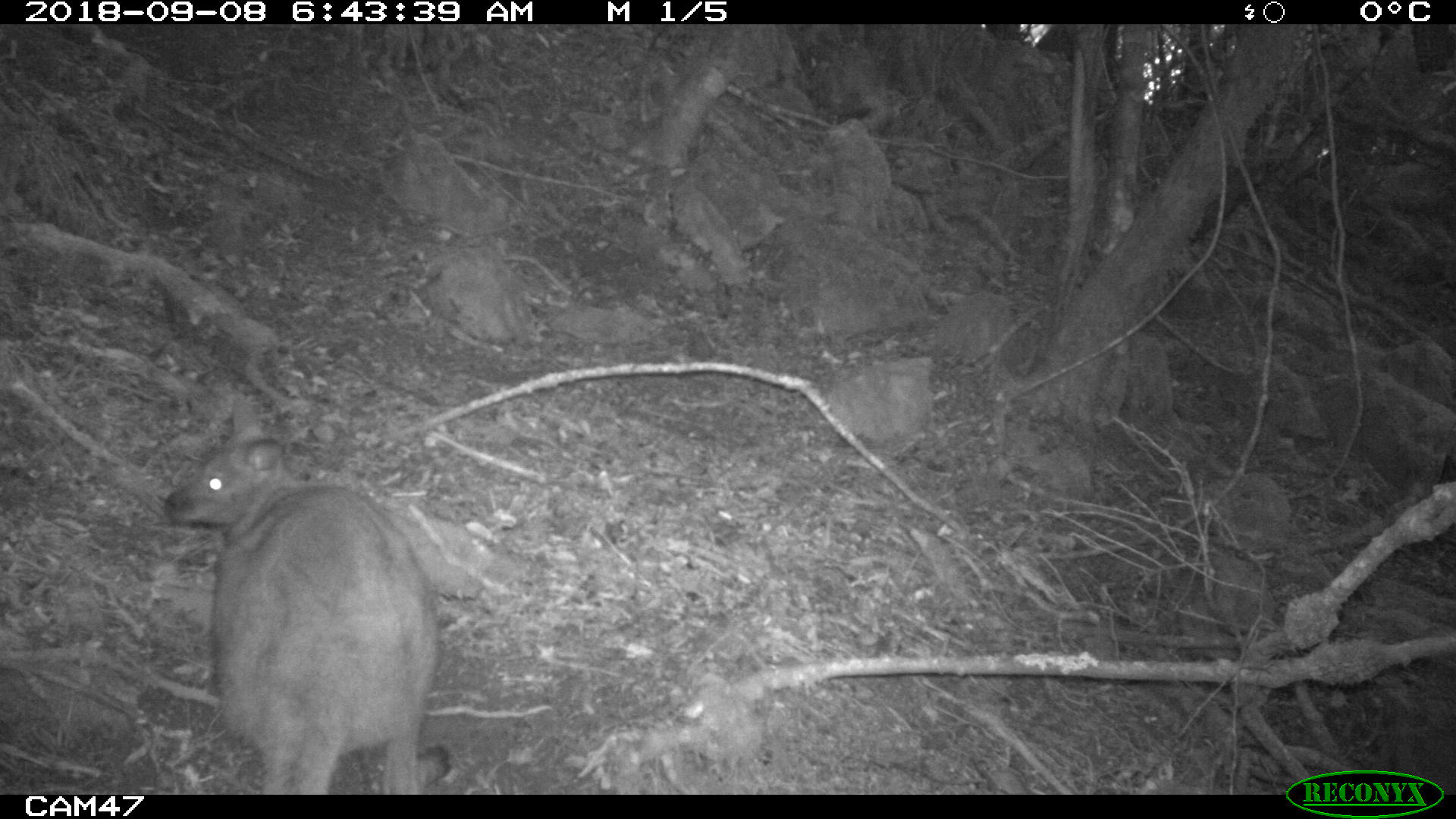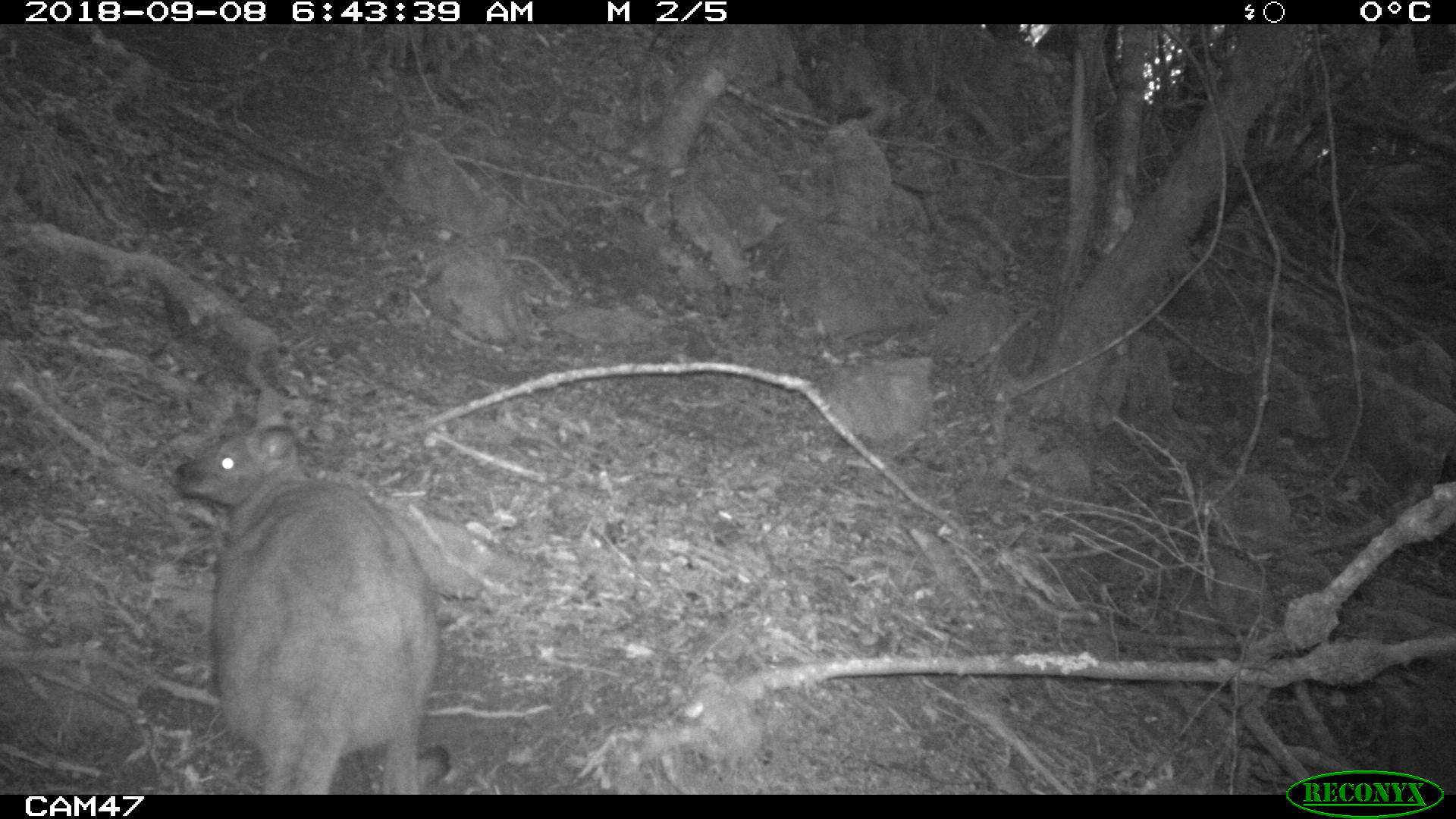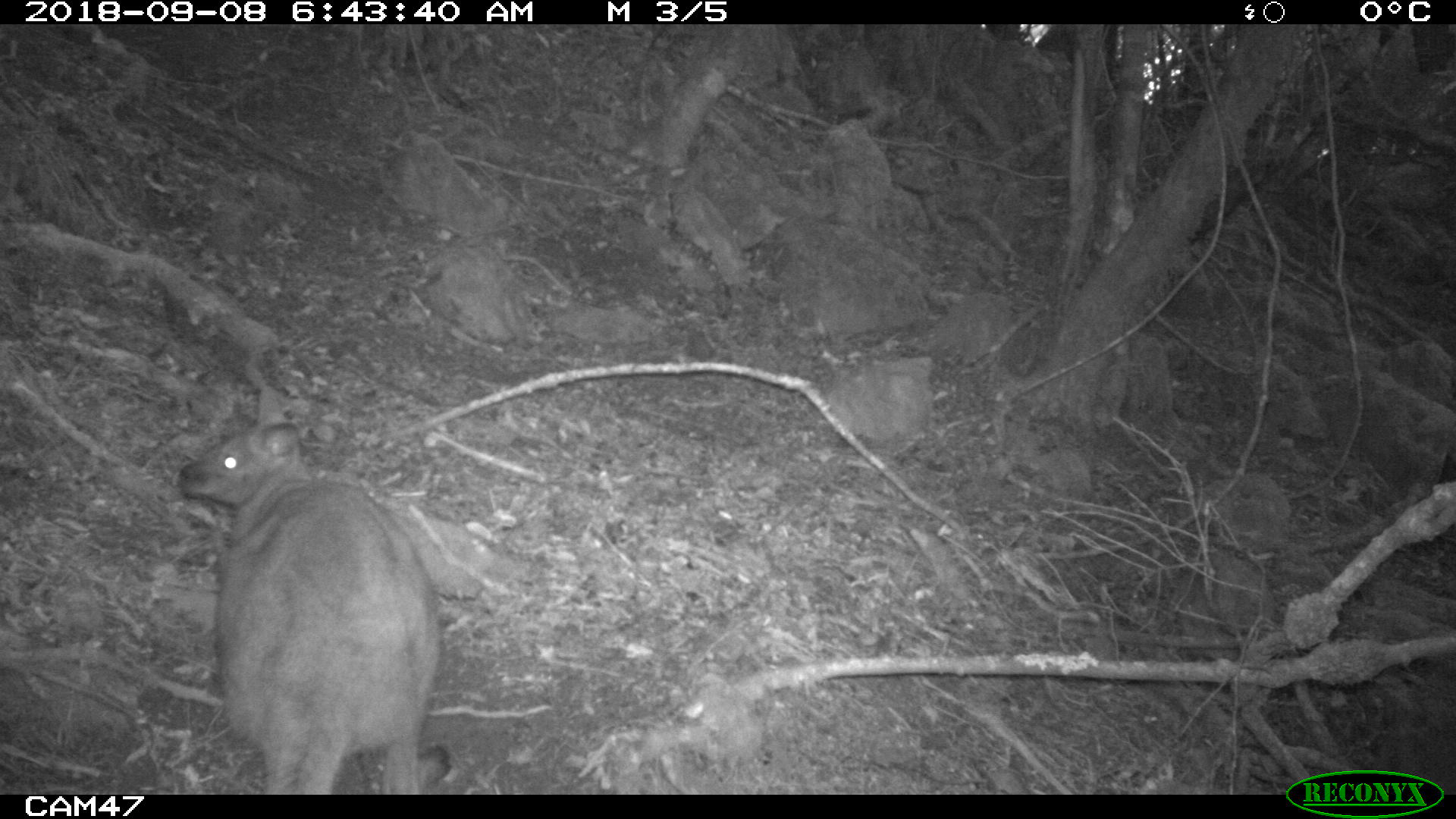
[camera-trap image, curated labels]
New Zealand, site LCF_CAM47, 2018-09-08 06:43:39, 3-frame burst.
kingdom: Animalia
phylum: Chordata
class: Mammalia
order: Diprotodontia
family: Macropodidae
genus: Notamacropus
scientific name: Notamacropus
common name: wallaby